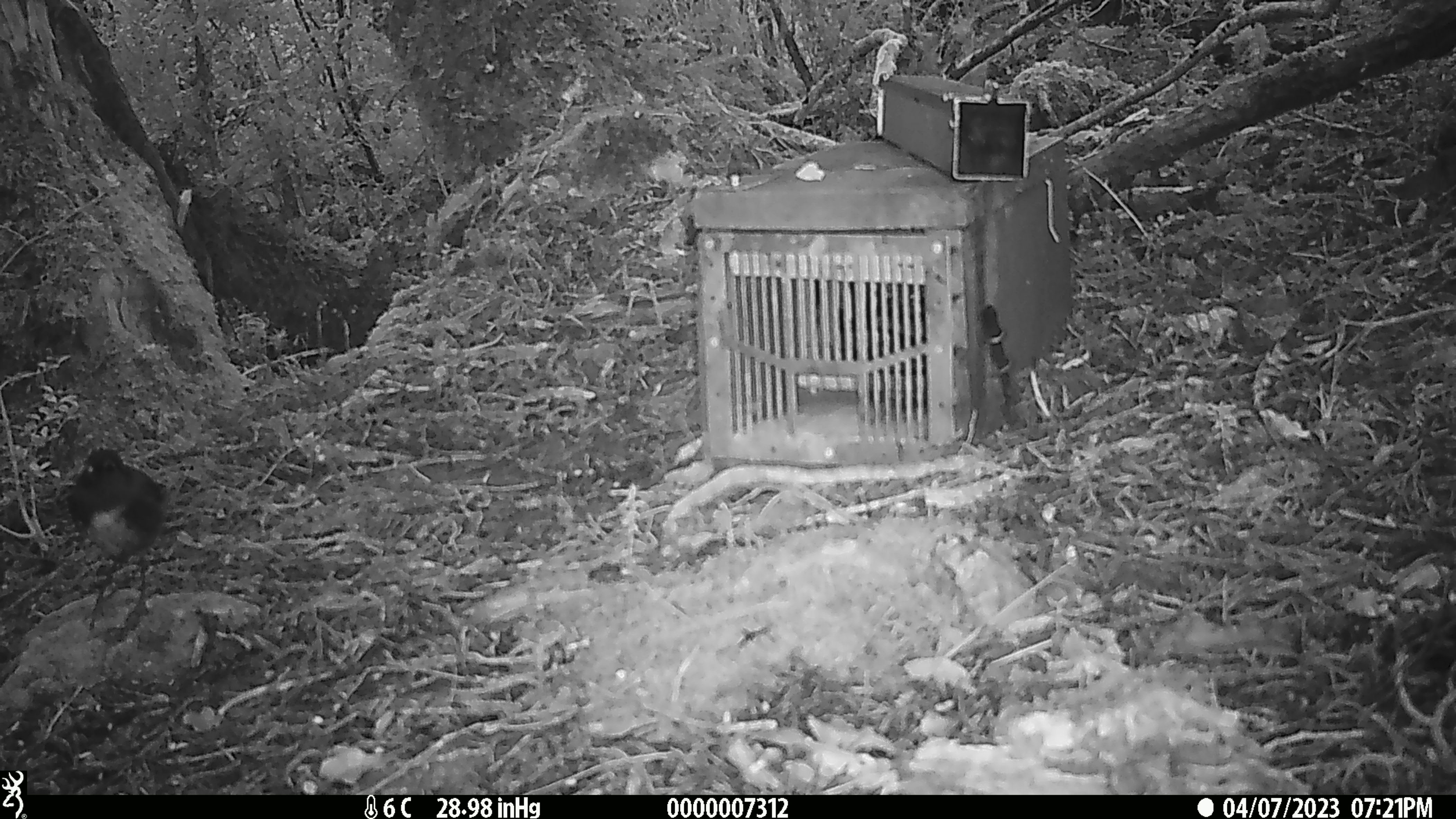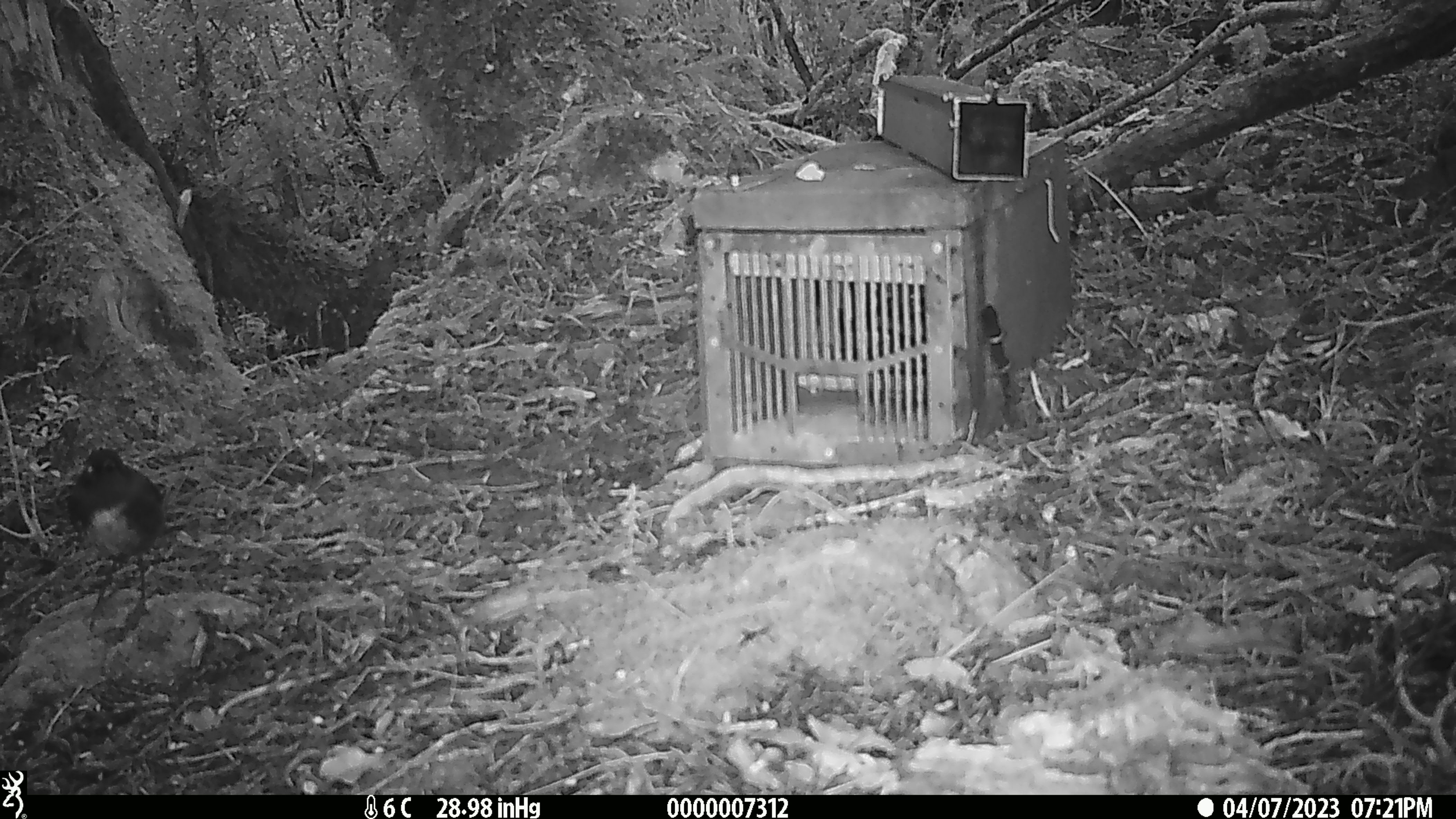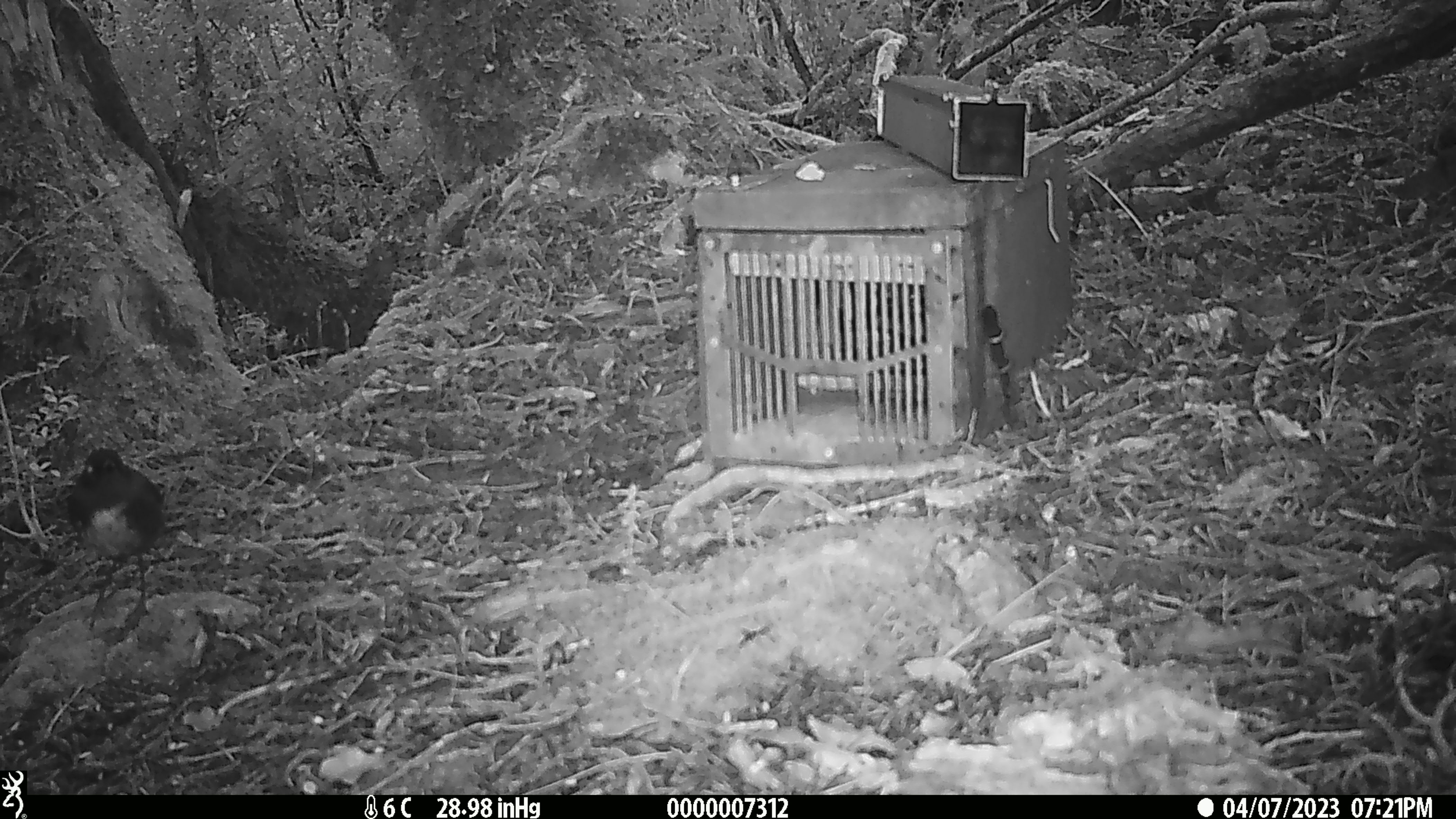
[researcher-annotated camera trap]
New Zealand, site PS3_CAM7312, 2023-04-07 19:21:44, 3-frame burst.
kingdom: Animalia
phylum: Chordata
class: Aves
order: Passeriformes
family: Petroicidae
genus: Petroica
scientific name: Petroica australis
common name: new zealand robin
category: robin